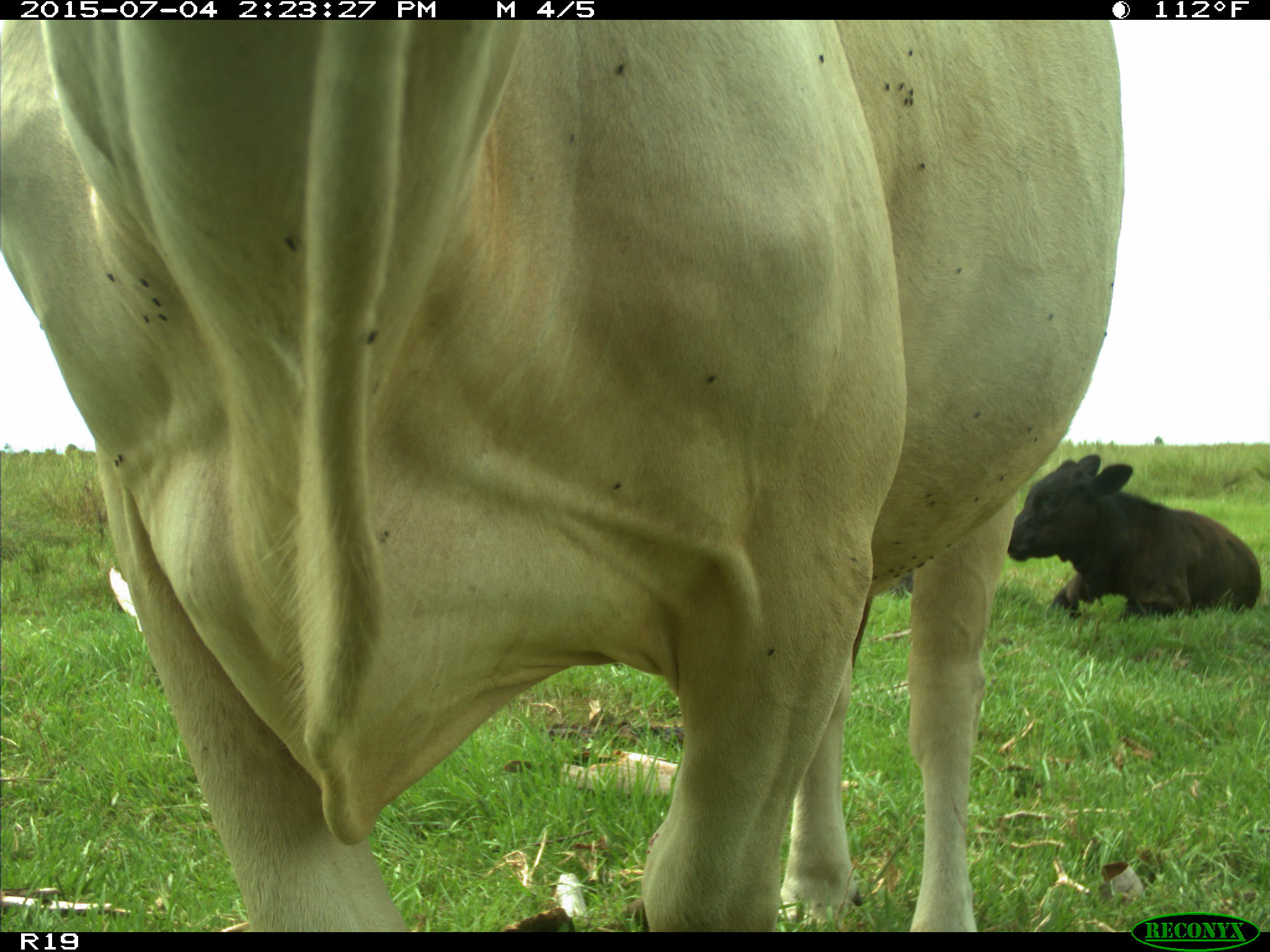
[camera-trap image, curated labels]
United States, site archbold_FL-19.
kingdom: Animalia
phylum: Chordata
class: Mammalia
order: Artiodactyla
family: Bovidae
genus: Bos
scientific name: Bos taurus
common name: domestic cow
Bos taurus (domestic cow).